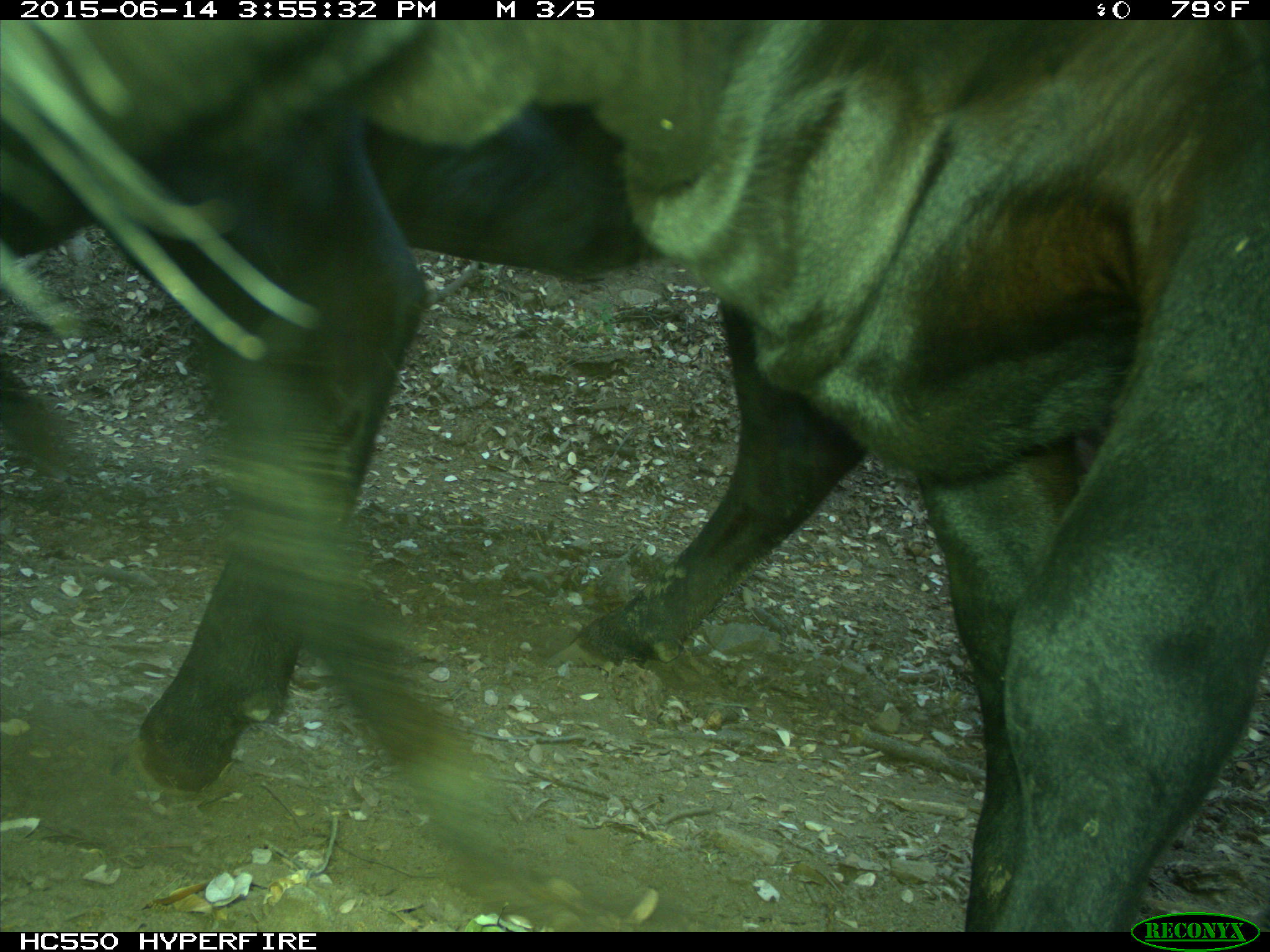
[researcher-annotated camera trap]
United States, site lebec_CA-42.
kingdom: Animalia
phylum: Chordata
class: Mammalia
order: Artiodactyla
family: Bovidae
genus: Bos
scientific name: Bos taurus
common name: domestic cow